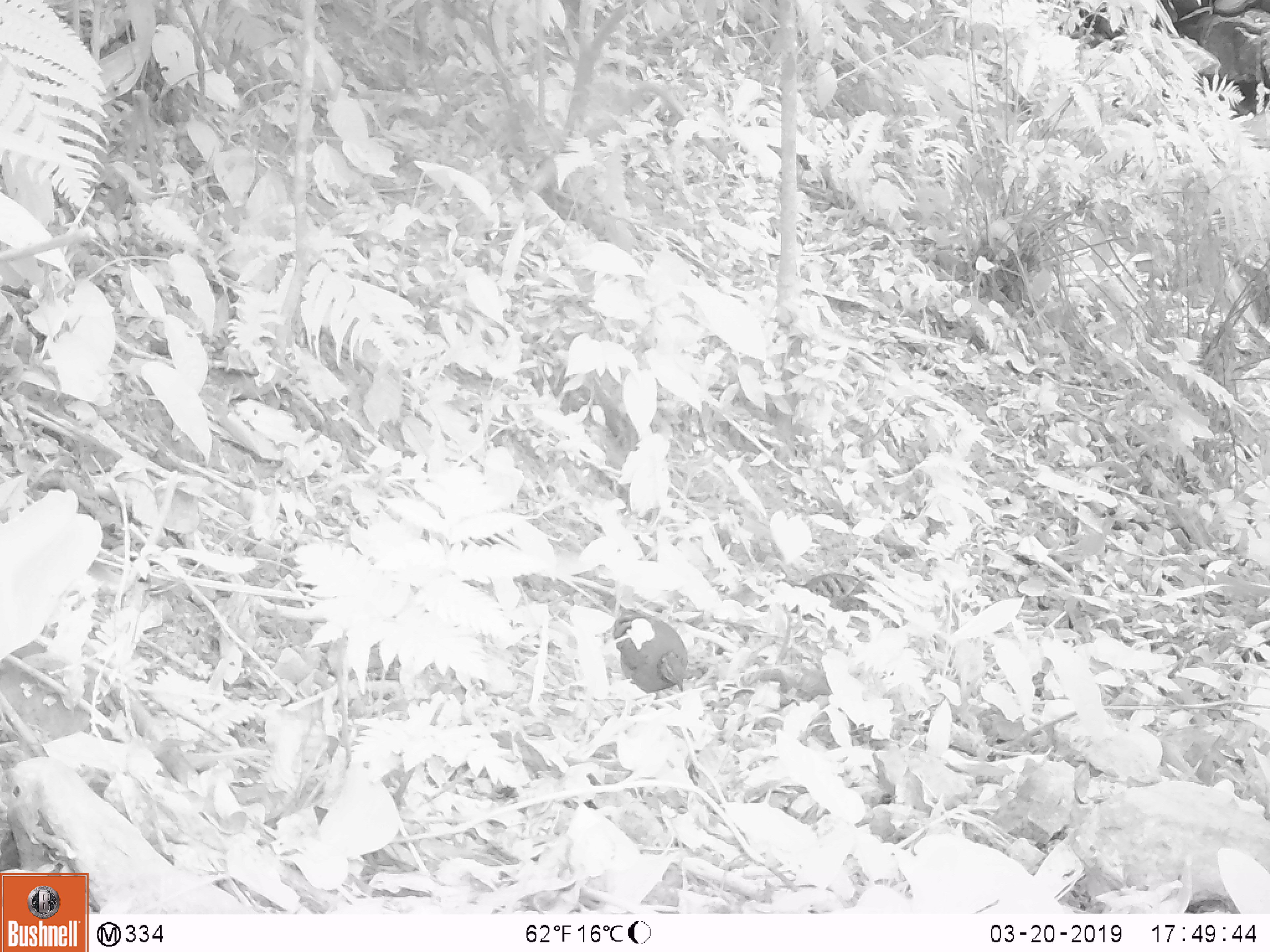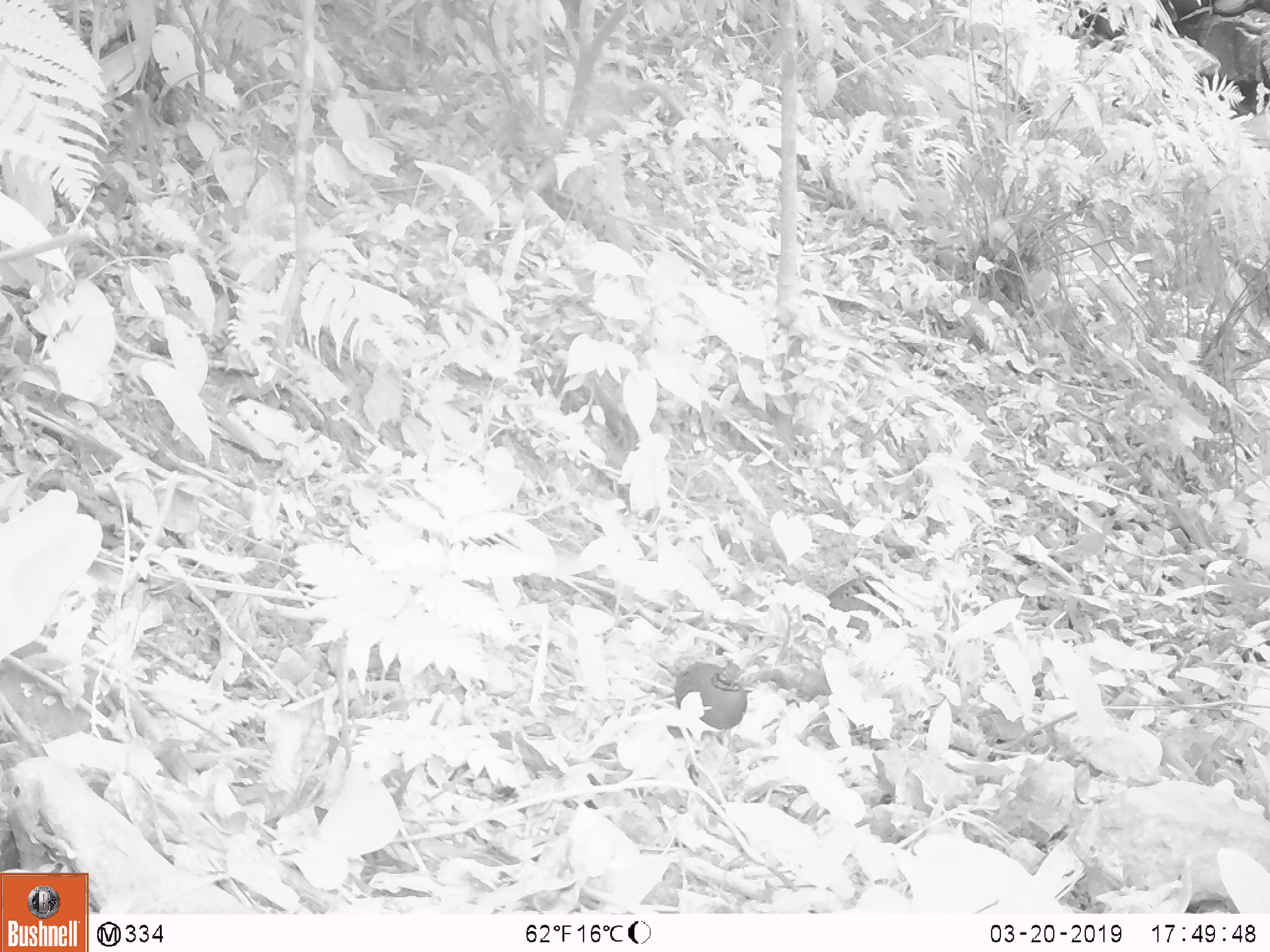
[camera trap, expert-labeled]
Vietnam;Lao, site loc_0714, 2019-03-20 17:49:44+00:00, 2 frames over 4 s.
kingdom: Animalia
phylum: Chordata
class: Aves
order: Galliformes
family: Phasianidae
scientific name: Phasianidae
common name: partridge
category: unidentified partridge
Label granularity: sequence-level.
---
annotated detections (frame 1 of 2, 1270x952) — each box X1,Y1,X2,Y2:
unidentified partridge: 613,609,688,692; 805,573,869,612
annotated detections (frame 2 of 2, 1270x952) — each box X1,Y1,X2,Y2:
unidentified partridge: 801,575,911,639; 674,660,747,730